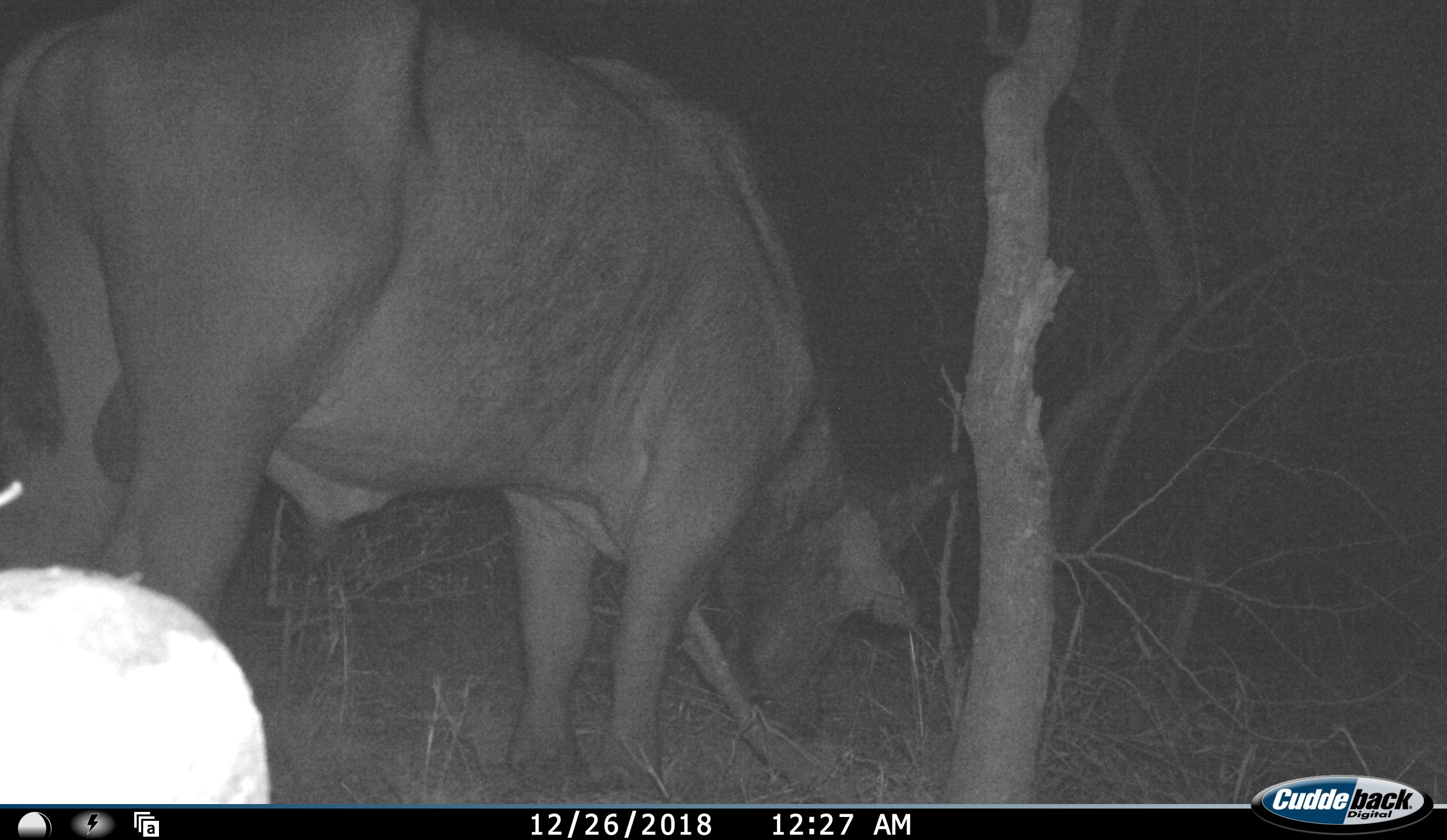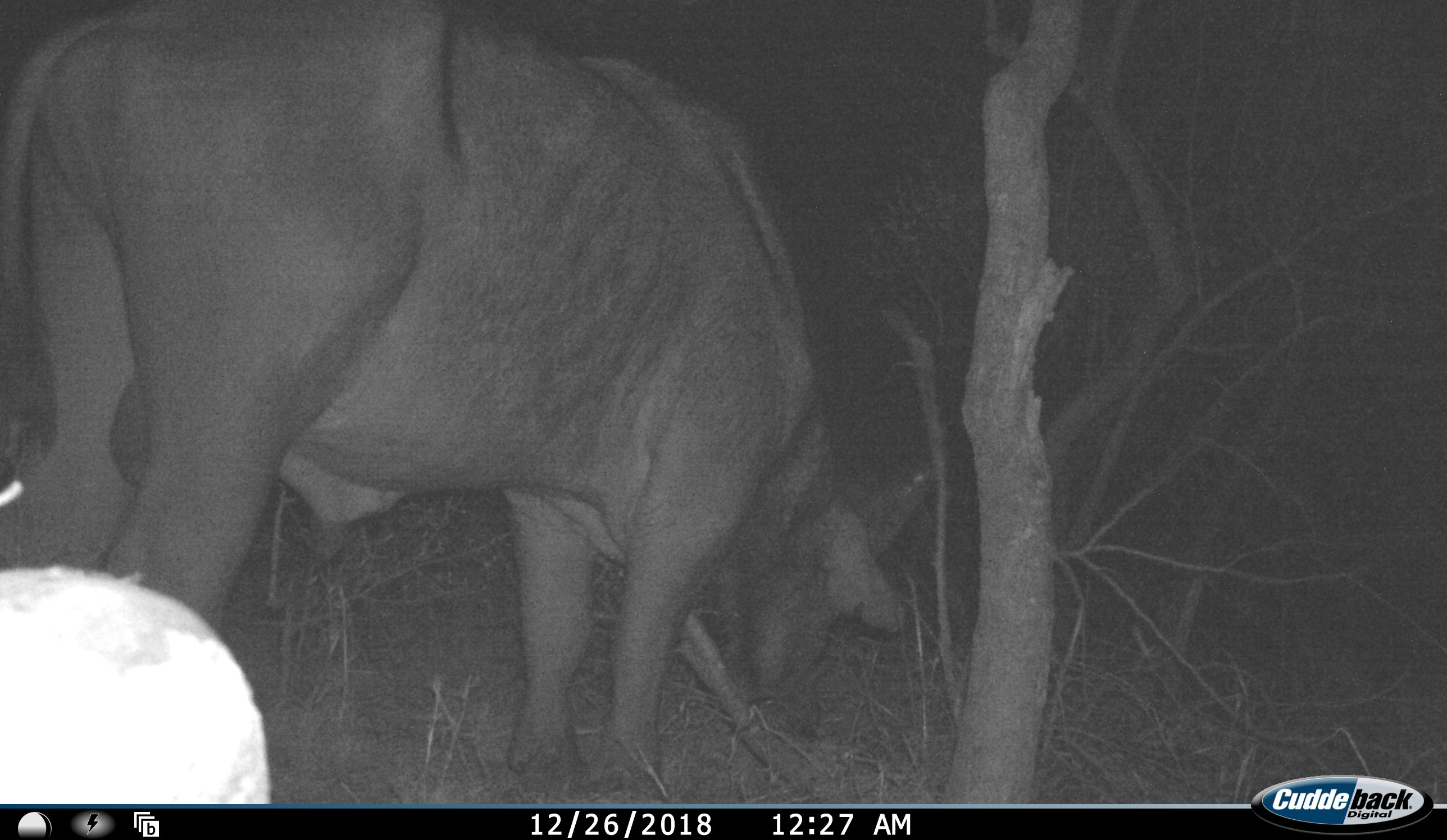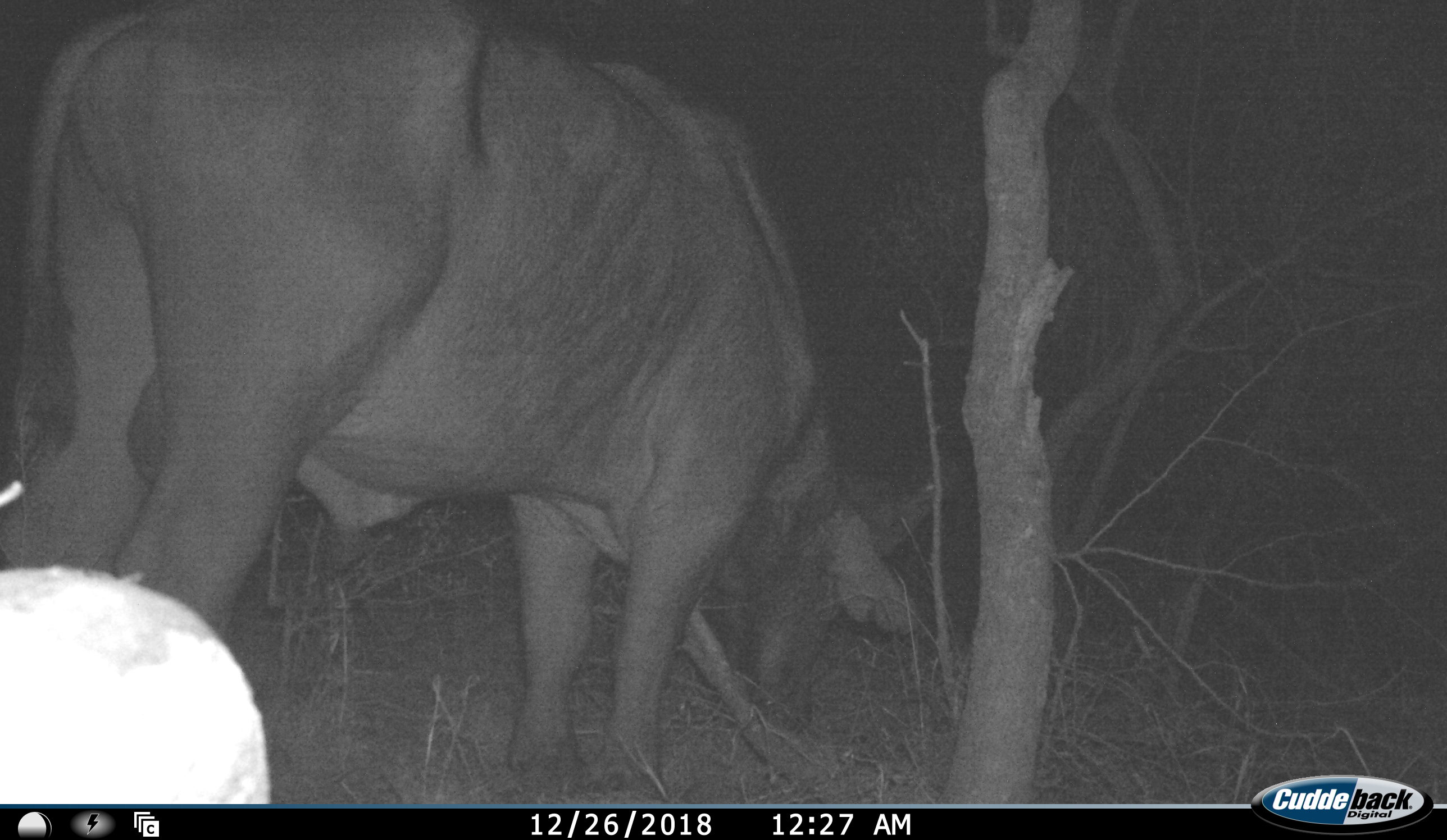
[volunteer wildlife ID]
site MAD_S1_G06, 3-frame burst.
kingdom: Animalia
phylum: Chordata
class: Mammalia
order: Artiodactyla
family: Bovidae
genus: Syncerus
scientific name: Syncerus caffer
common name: african buffalo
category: buffalo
Buffalo (african buffalo) (Syncerus caffer), count 1. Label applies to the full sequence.